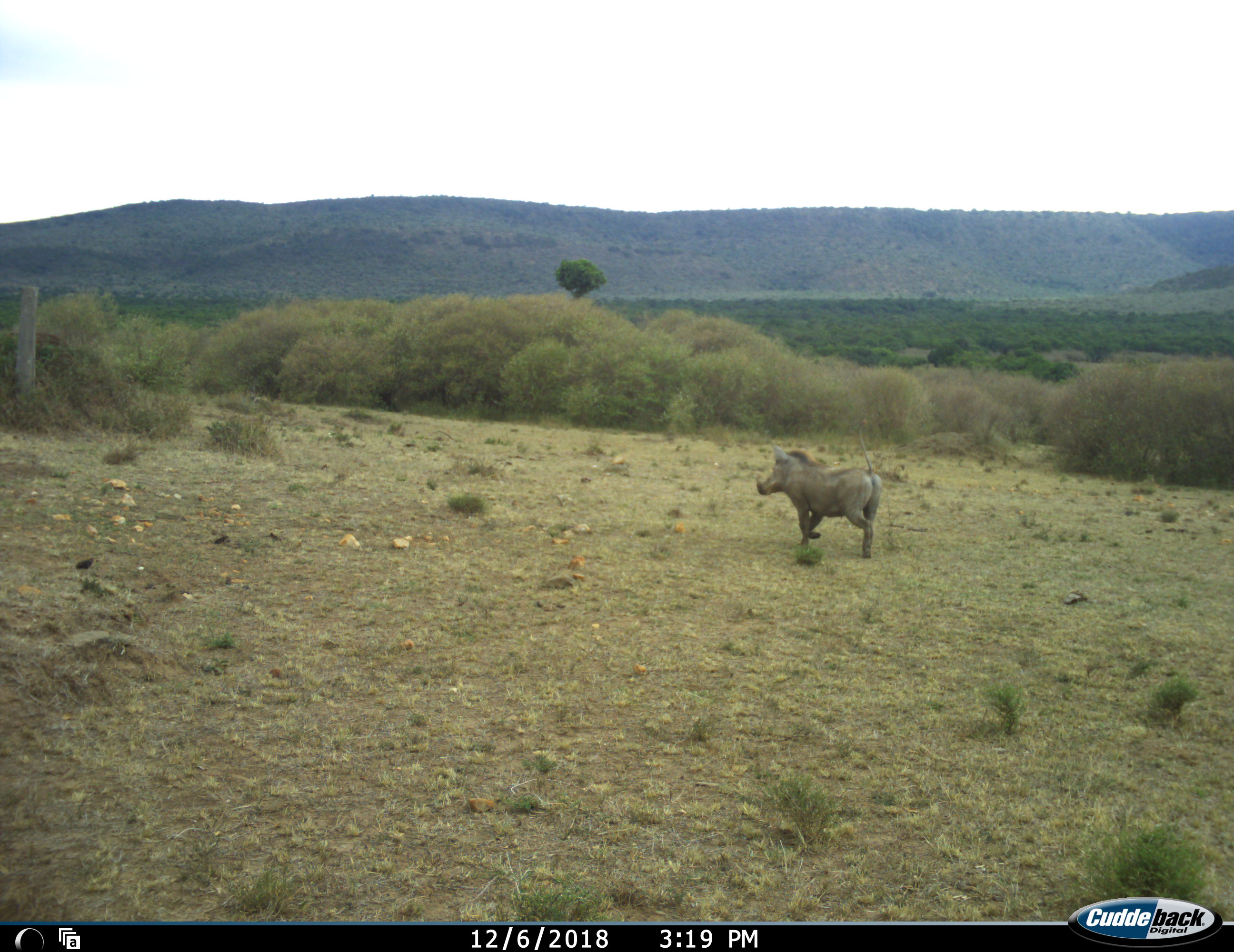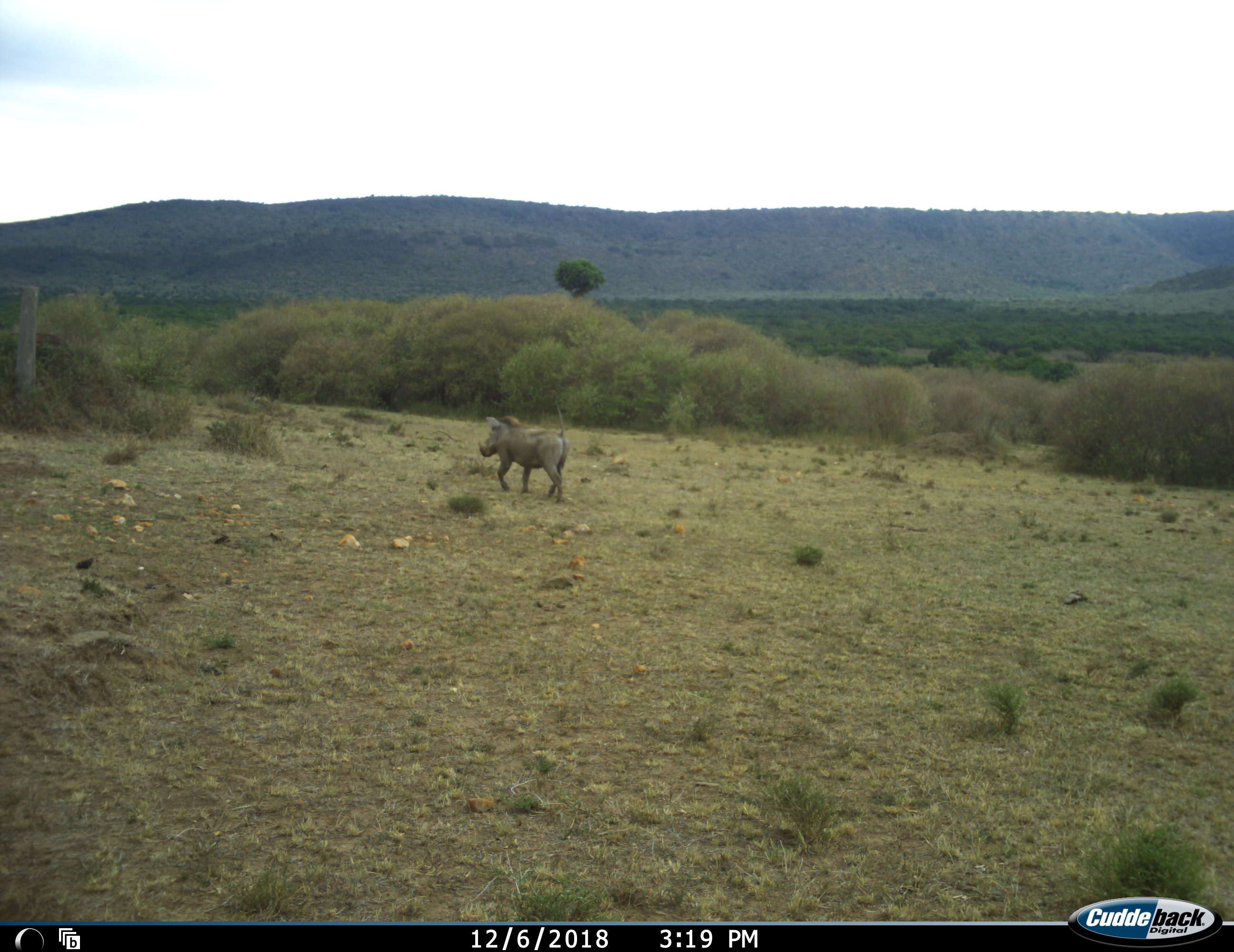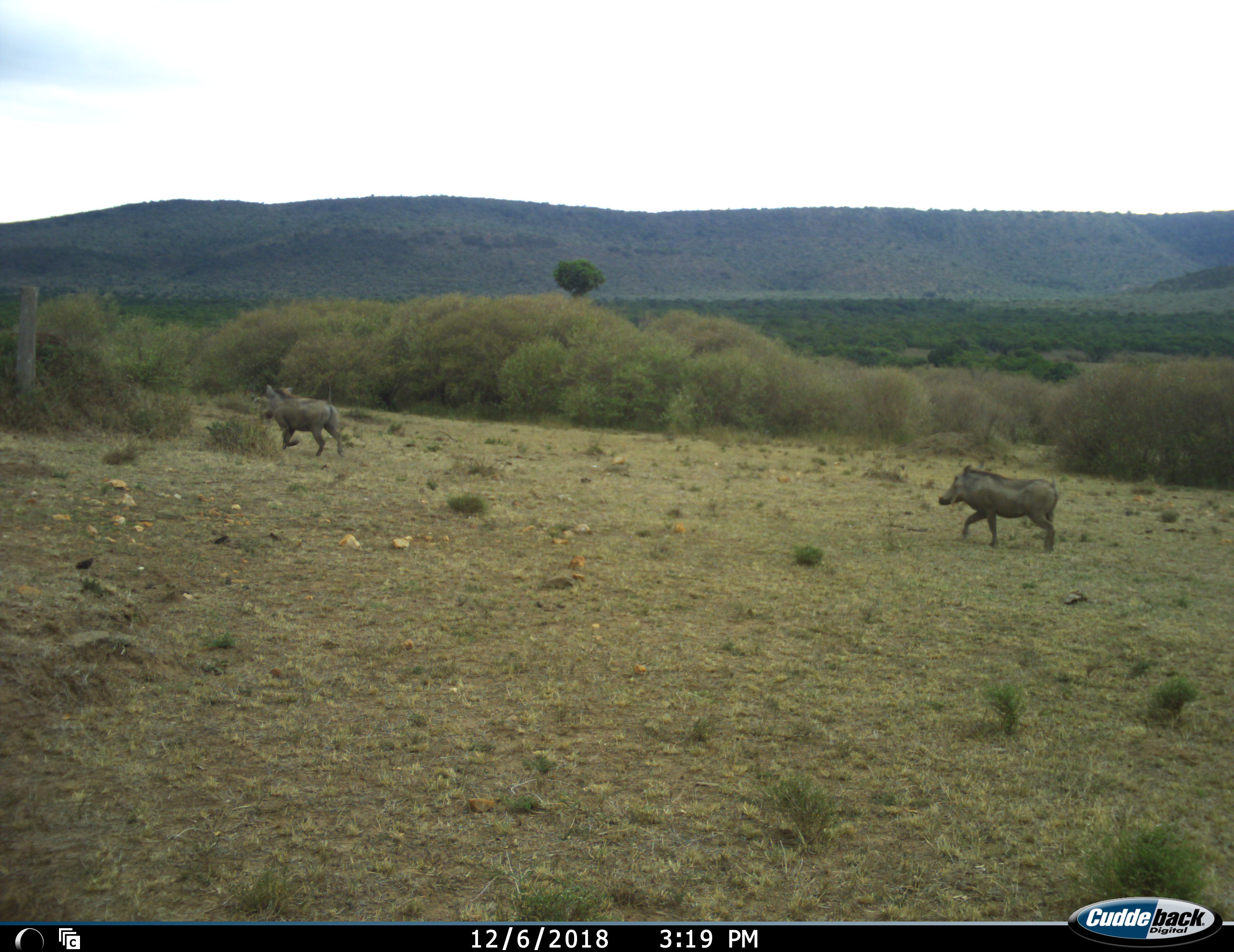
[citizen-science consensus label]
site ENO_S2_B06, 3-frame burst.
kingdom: Animalia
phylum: Chordata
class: Mammalia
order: Artiodactyla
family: Suidae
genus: Phacochoerus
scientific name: Phacochoerus africanus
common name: warthog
Warthog (Phacochoerus africanus), count 2. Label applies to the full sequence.